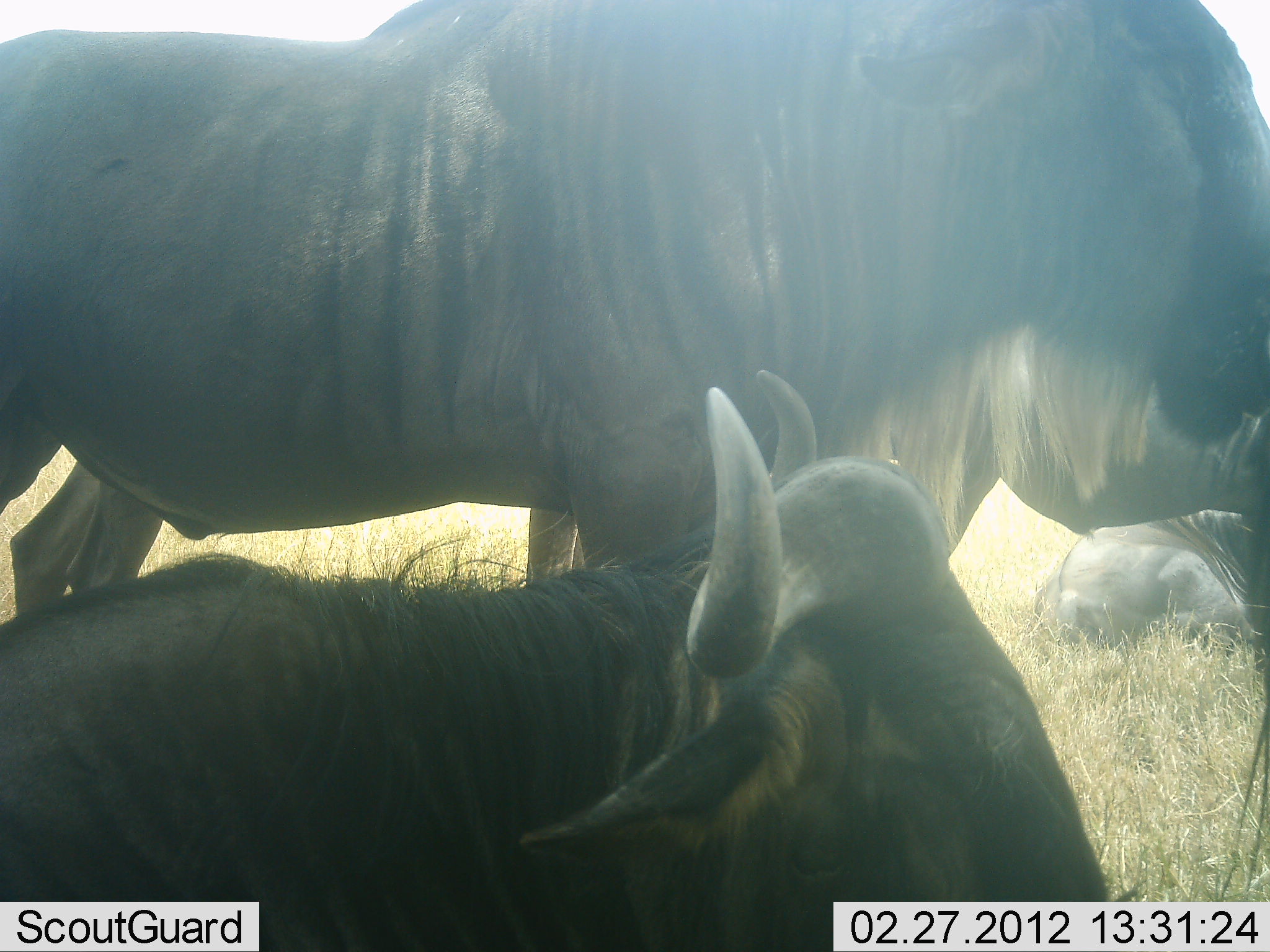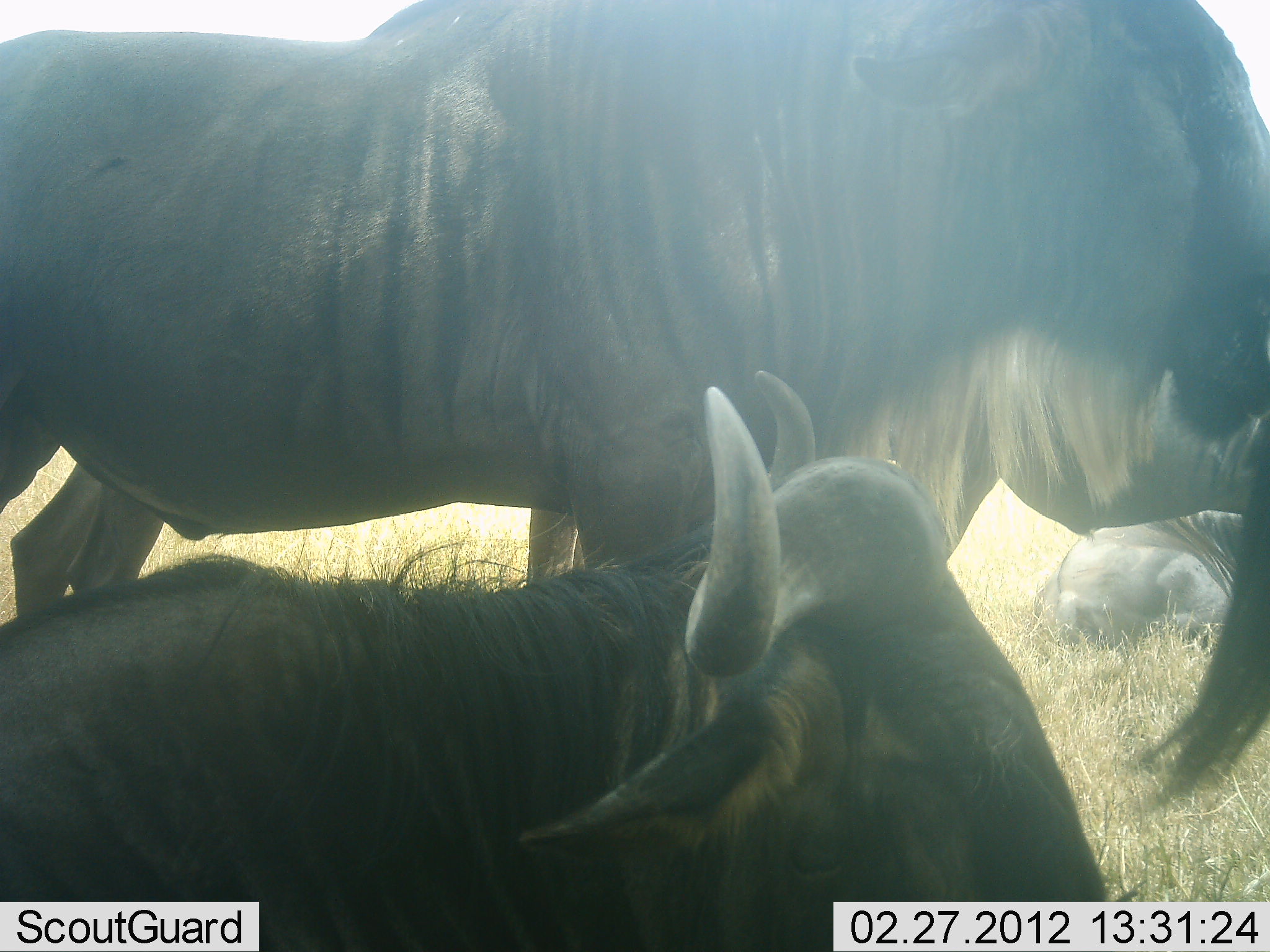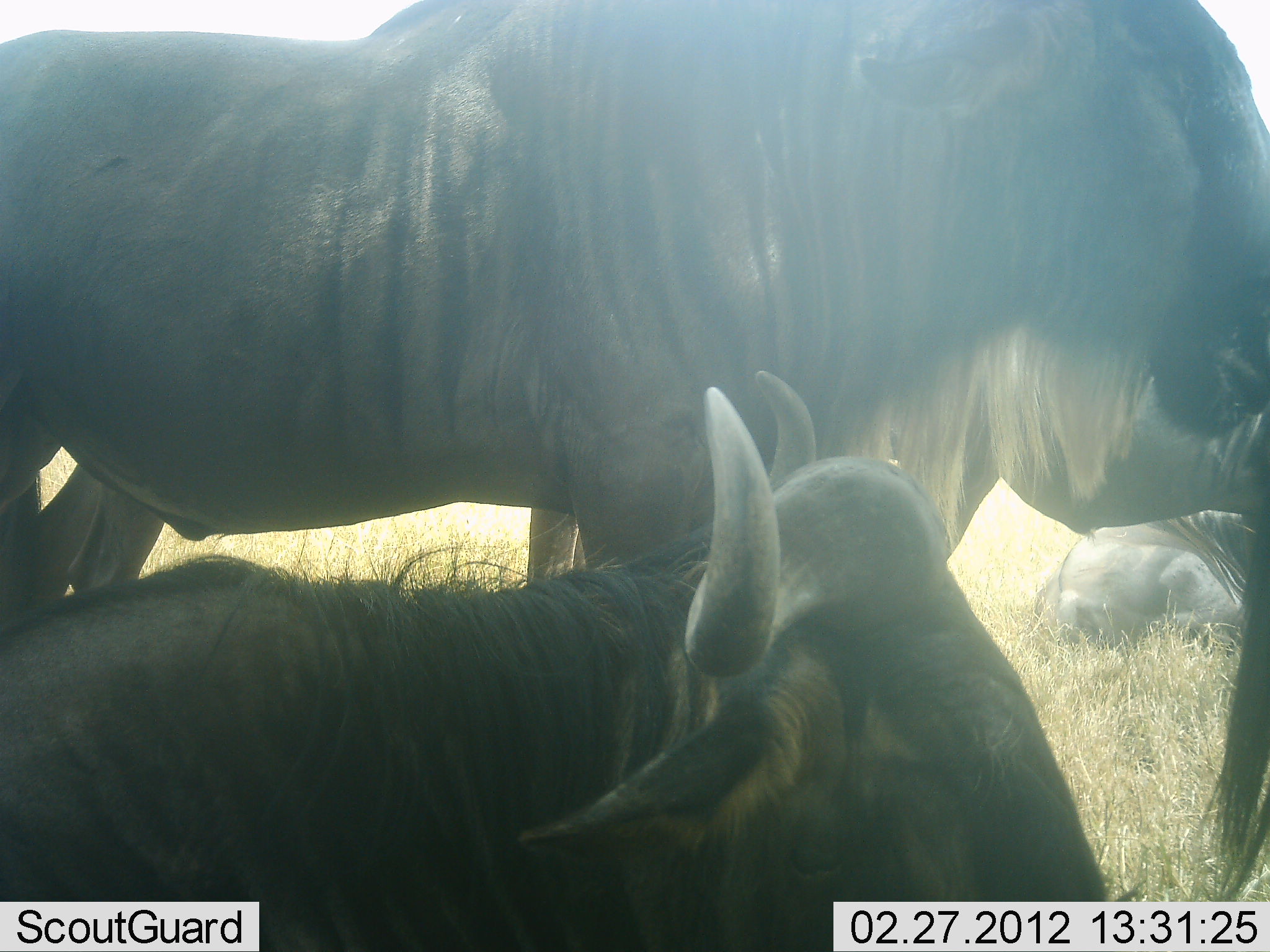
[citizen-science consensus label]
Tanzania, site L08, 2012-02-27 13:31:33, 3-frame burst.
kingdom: Animalia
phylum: Chordata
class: Mammalia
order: Artiodactyla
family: Bovidae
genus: Connochaetes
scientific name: Connochaetes taurinus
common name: blue wildebeest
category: wildebeest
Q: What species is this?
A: Wildebeest (blue wildebeest) (Connochaetes taurinus).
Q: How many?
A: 4.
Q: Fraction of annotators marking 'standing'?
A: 69%.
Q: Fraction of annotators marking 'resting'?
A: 94%.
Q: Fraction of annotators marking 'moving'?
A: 0%.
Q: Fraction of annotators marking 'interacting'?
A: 0%.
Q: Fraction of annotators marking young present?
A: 0%.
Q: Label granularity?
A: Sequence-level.